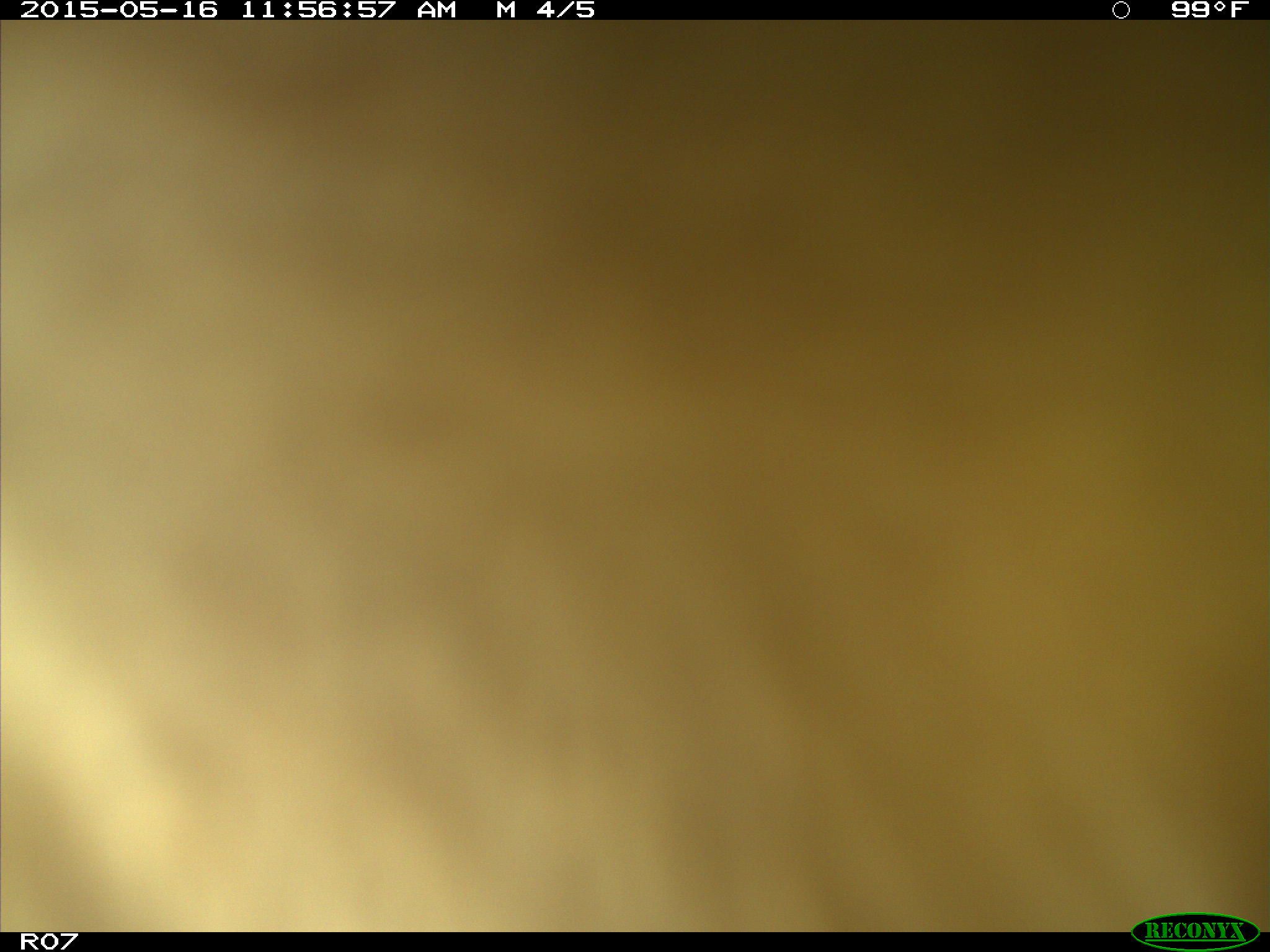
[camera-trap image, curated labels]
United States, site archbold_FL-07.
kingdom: Animalia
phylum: Chordata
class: Mammalia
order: Artiodactyla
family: Bovidae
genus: Bos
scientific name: Bos taurus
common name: domestic cow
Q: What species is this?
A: Bos taurus (domestic cow).